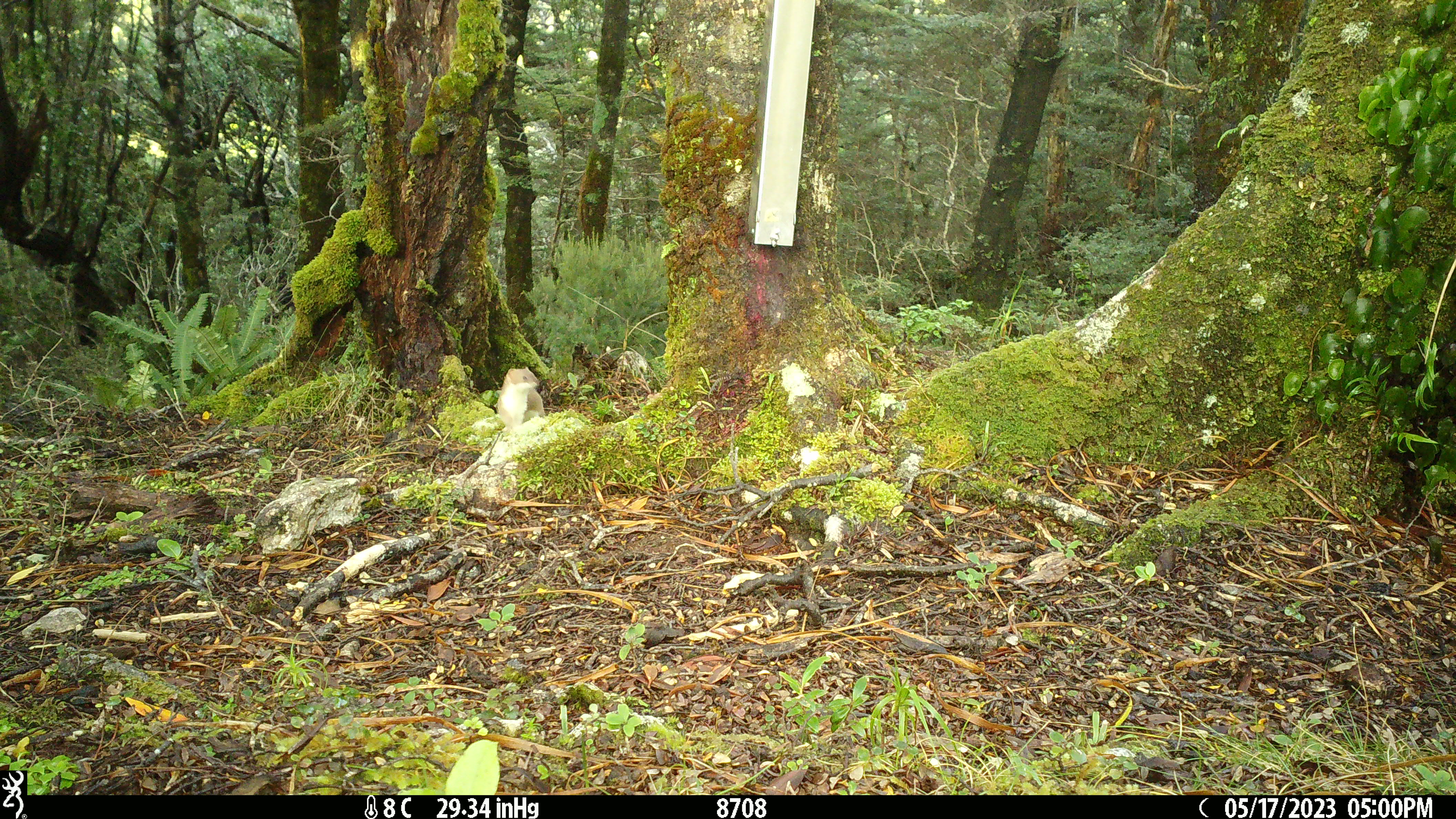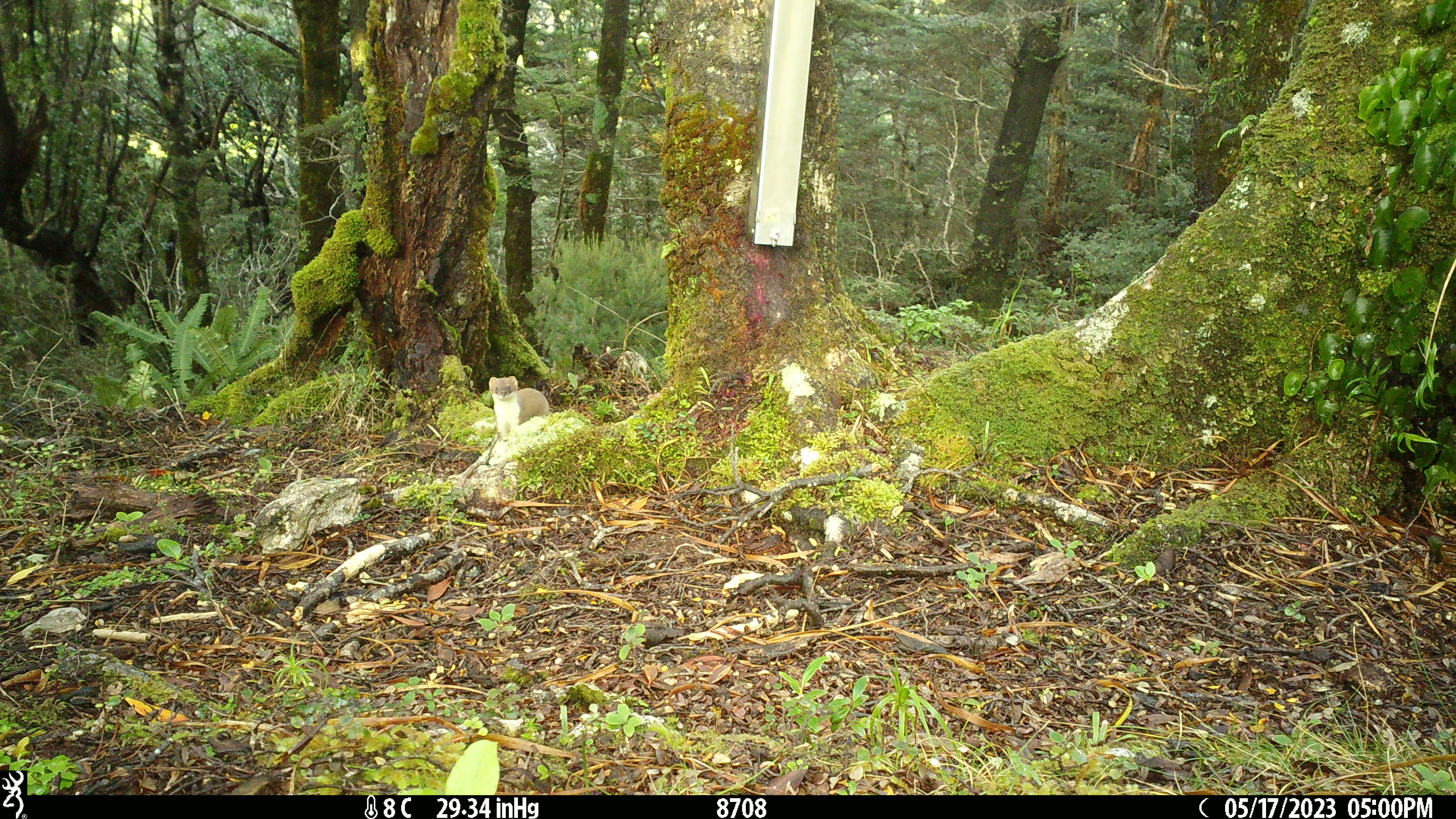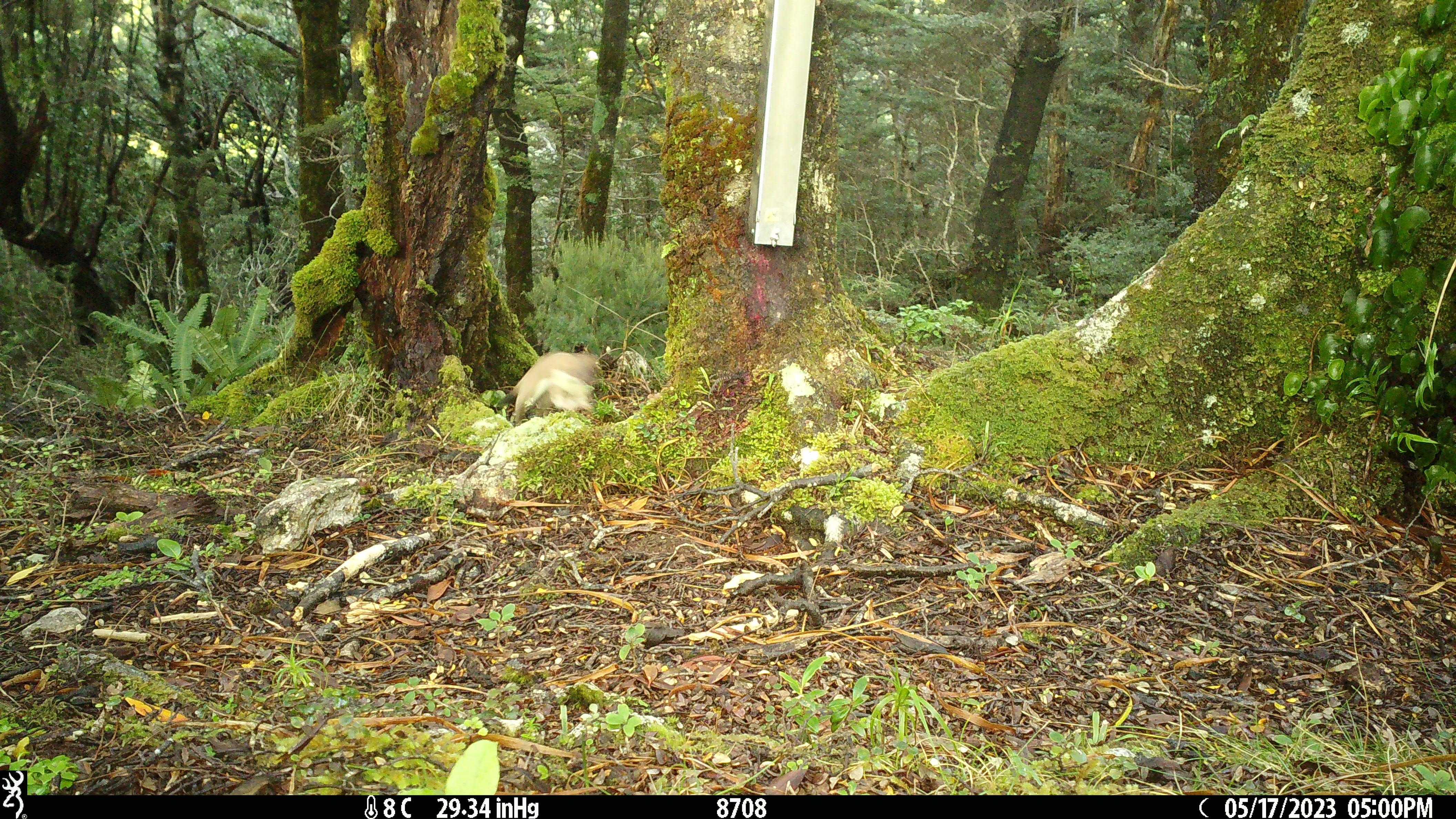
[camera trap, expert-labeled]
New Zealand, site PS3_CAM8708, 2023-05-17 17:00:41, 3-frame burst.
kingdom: Animalia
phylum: Chordata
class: Mammalia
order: Carnivora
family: Mustelidae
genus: Mustela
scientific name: Mustela erminea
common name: stoat